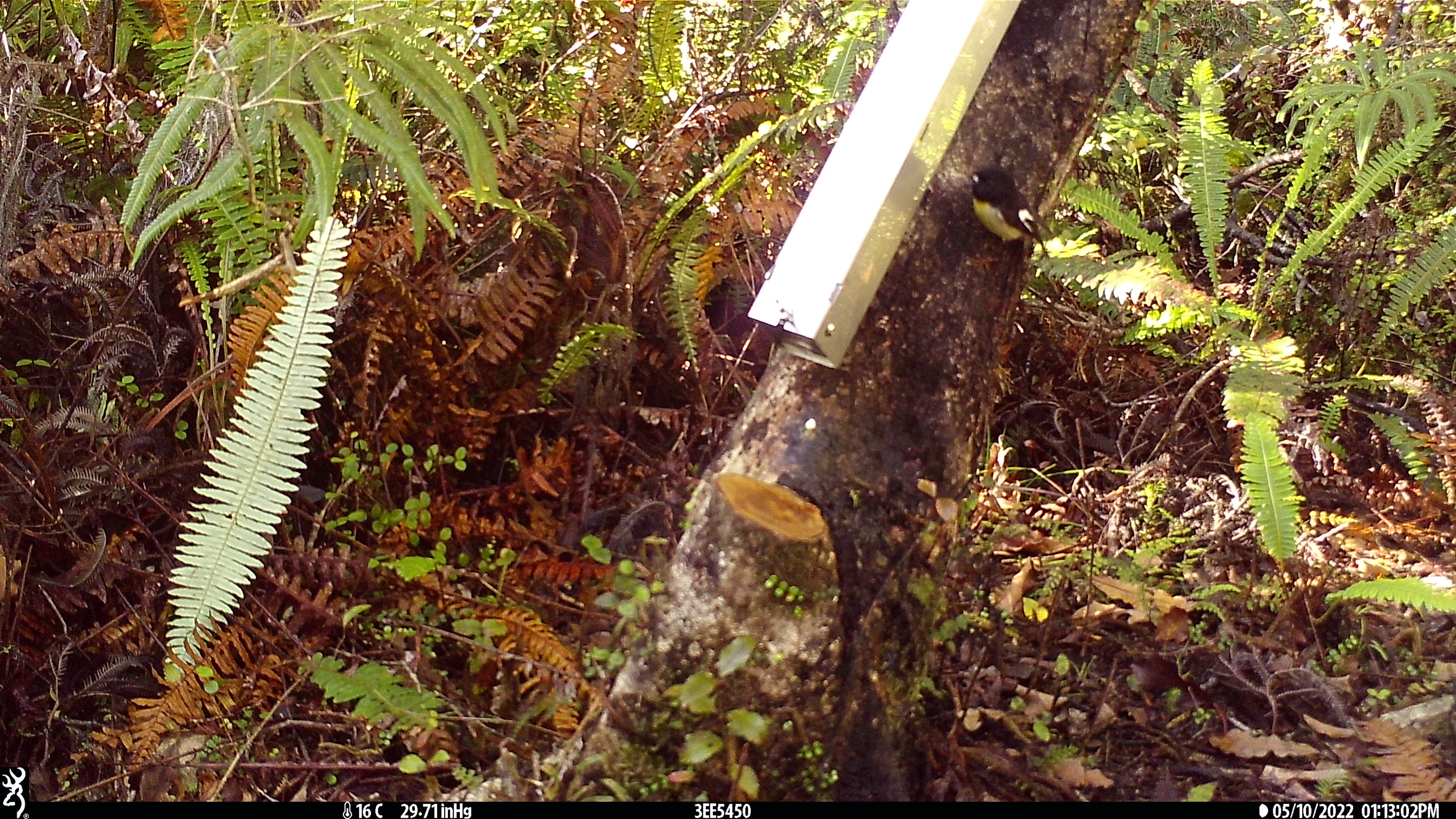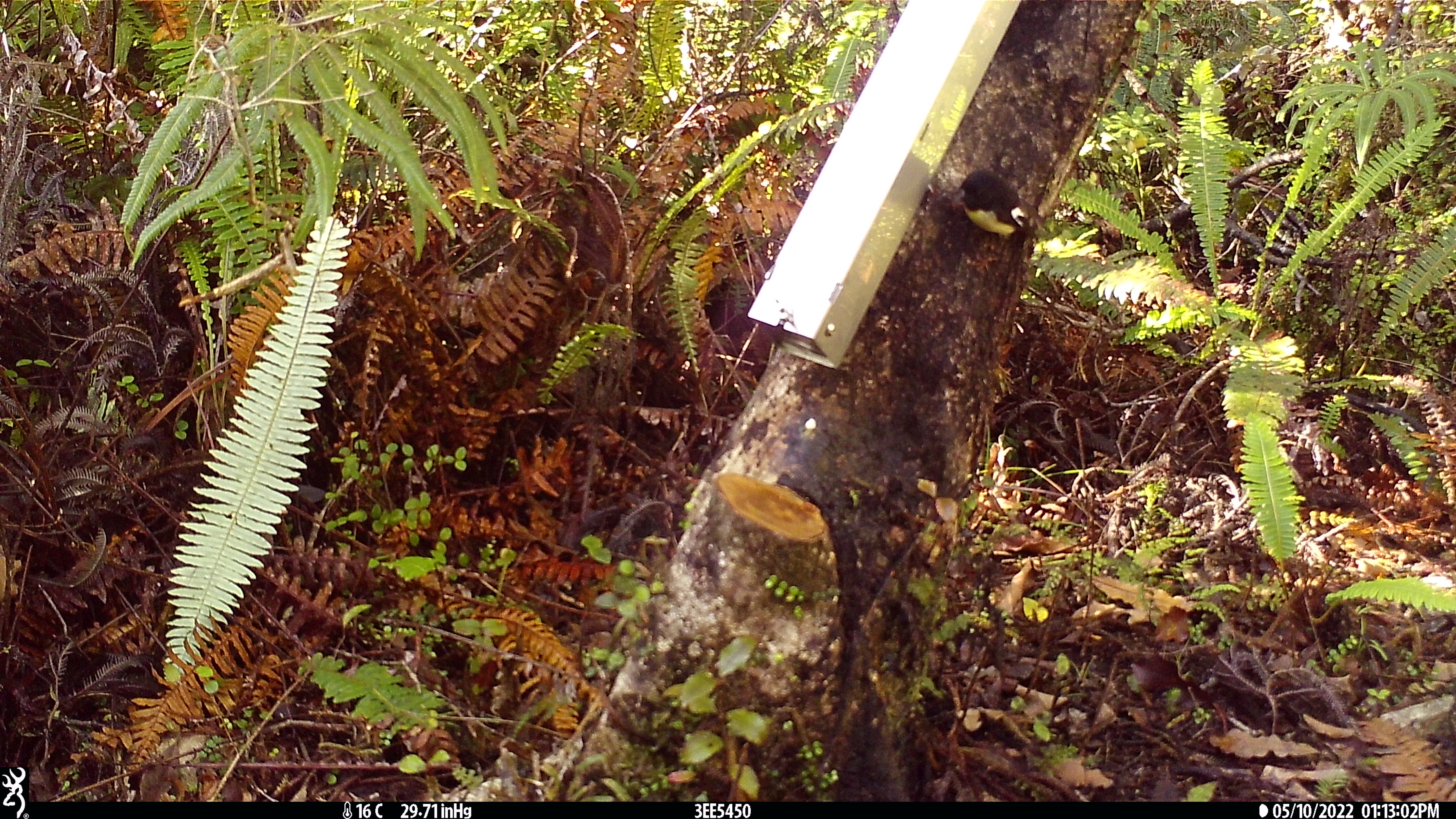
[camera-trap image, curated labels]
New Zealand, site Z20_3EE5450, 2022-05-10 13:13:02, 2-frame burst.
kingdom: Animalia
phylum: Chordata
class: Aves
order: Passeriformes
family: Petroicidae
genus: Petroica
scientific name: Petroica macrocephala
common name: tomtit